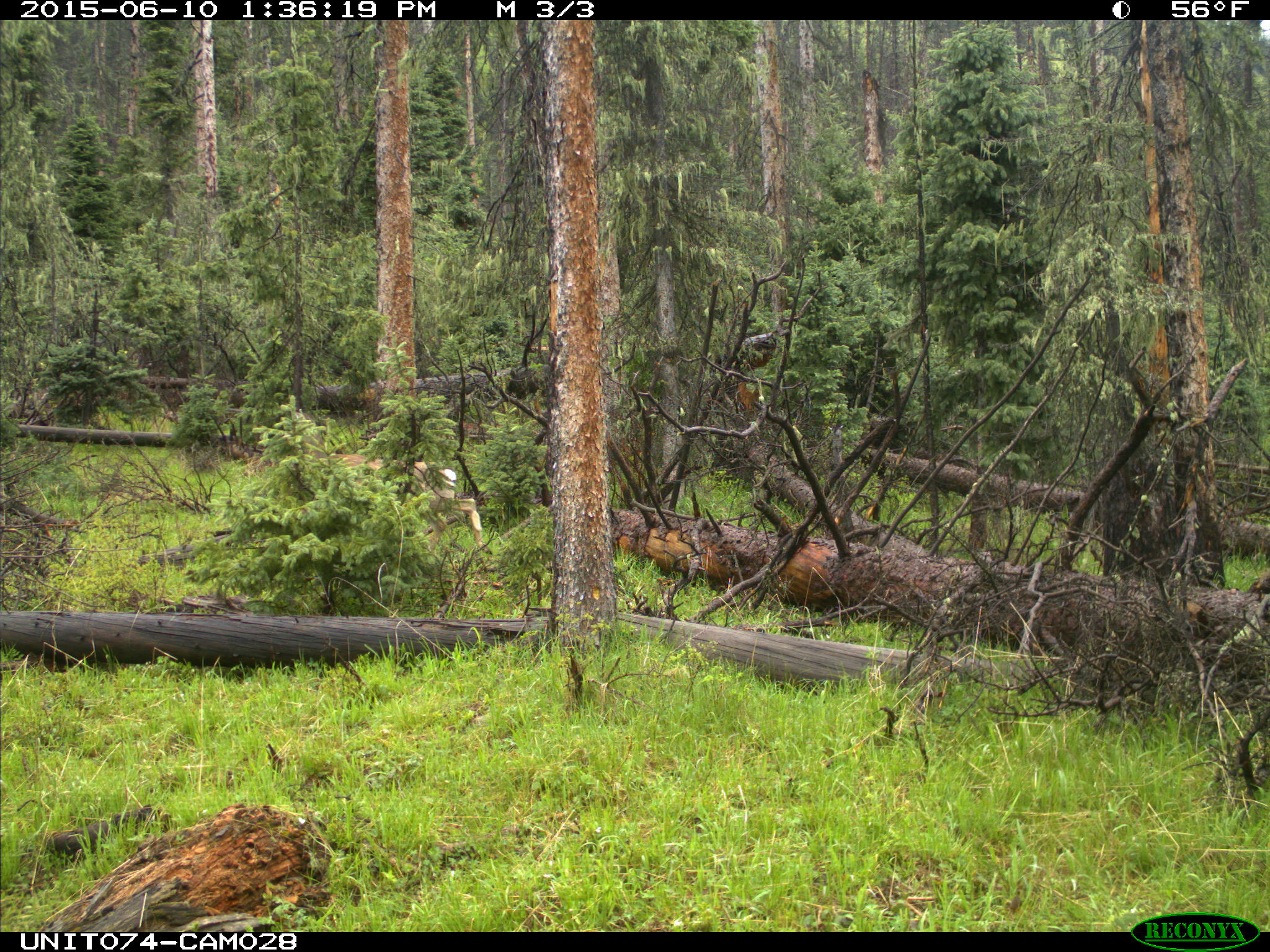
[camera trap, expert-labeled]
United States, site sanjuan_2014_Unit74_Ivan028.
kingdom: Animalia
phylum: Chordata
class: Mammalia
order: Artiodactyla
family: Cervidae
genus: Odocoileus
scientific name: Odocoileus hemionus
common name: mule deer